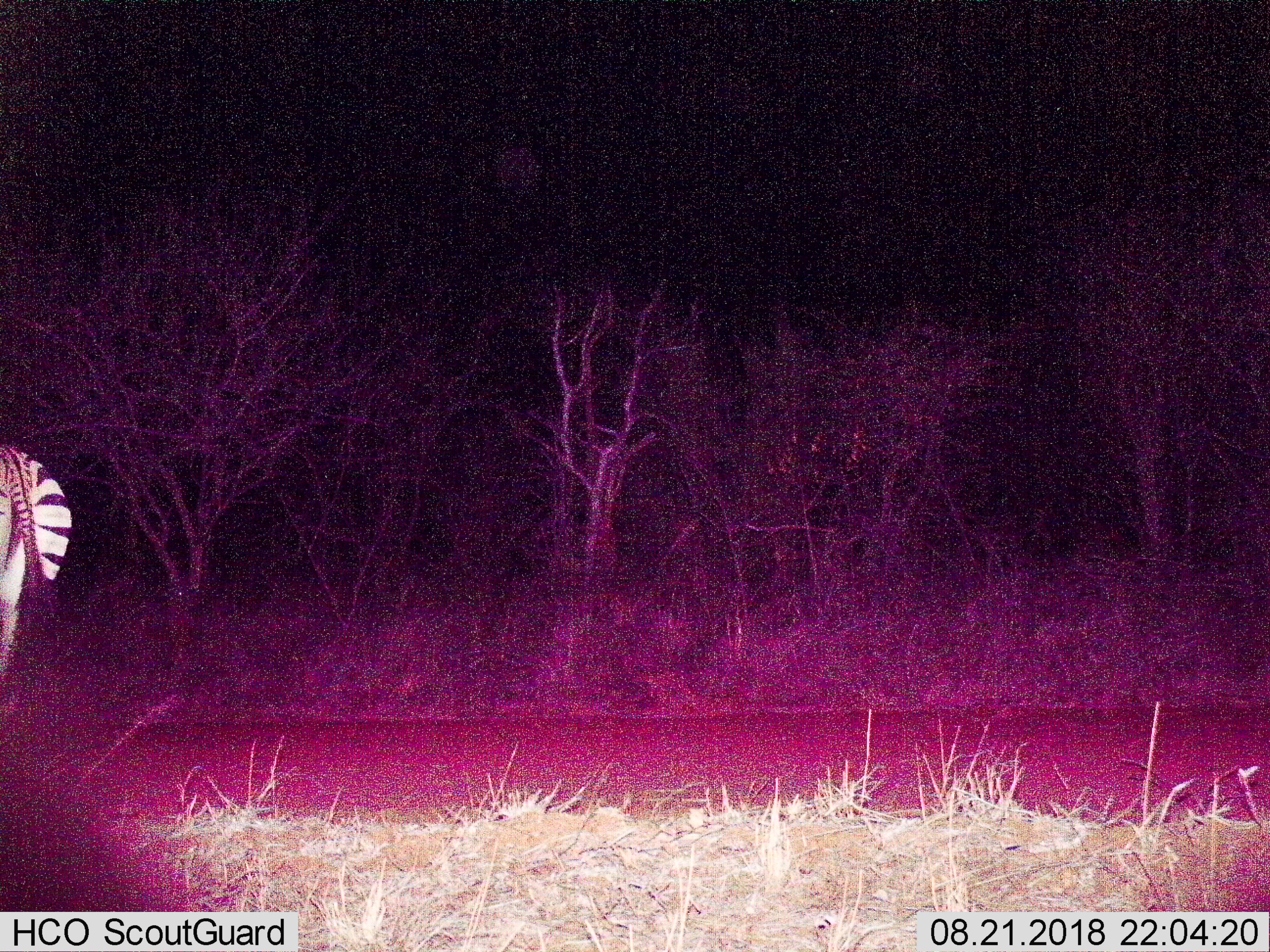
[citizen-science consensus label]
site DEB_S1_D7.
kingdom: Animalia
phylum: Chordata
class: Mammalia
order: Perissodactyla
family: Equidae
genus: Equus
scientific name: Equus quagga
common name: plains zebra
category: zebraplains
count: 1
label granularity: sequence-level